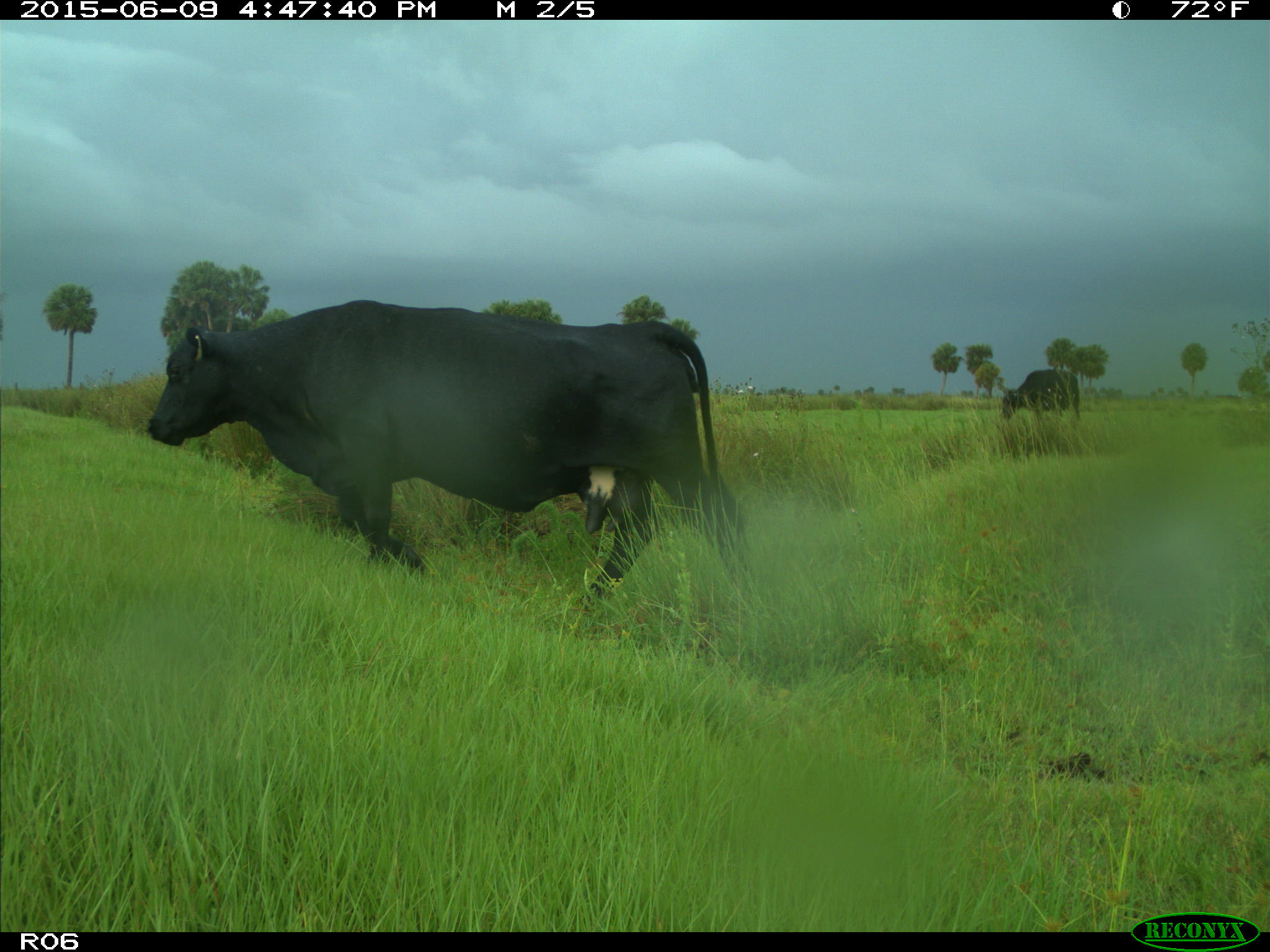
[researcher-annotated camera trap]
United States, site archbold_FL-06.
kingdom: Animalia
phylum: Chordata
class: Mammalia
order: Artiodactyla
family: Bovidae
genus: Bos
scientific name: Bos taurus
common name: domestic cow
Bos taurus (domestic cow).